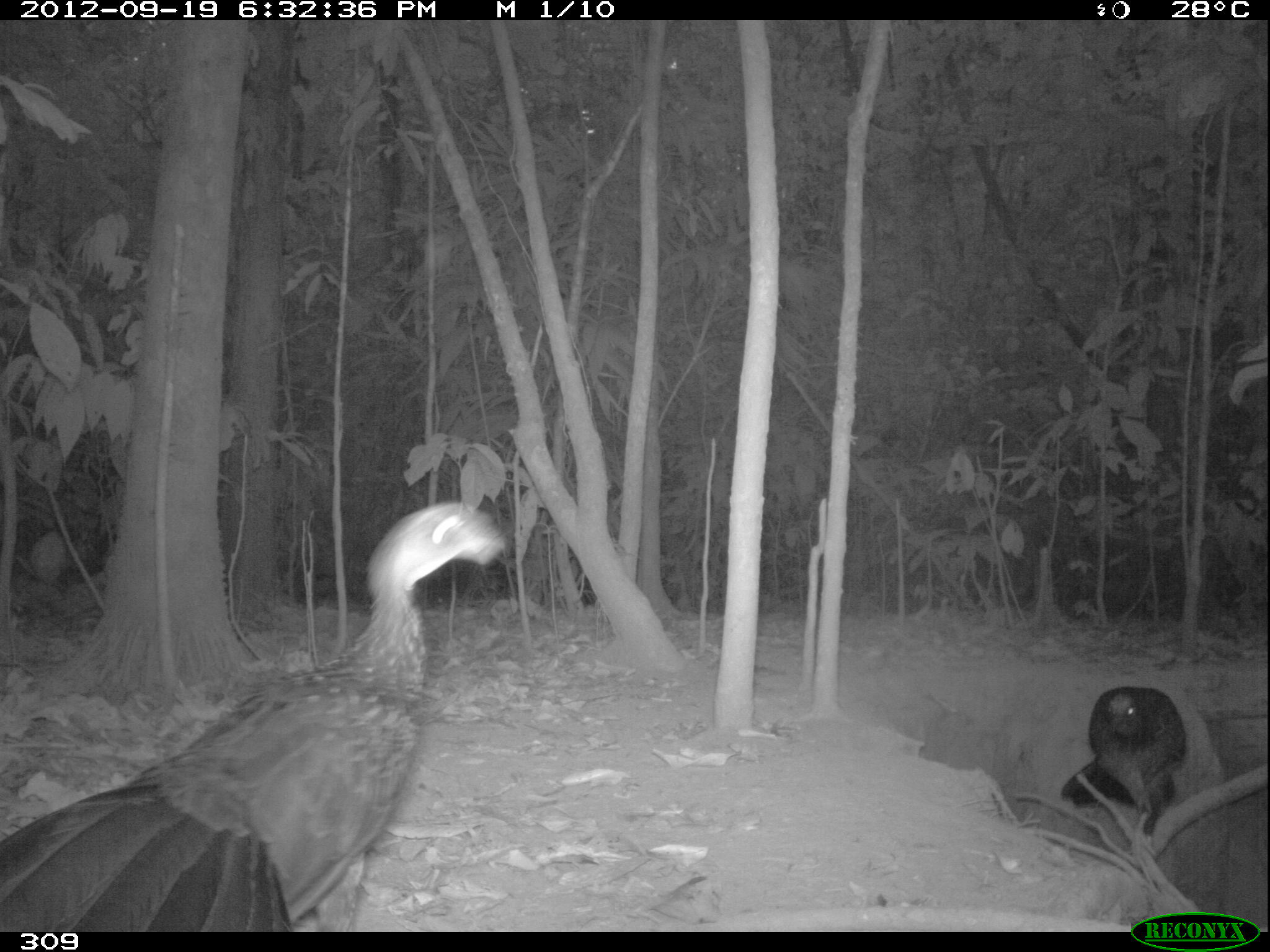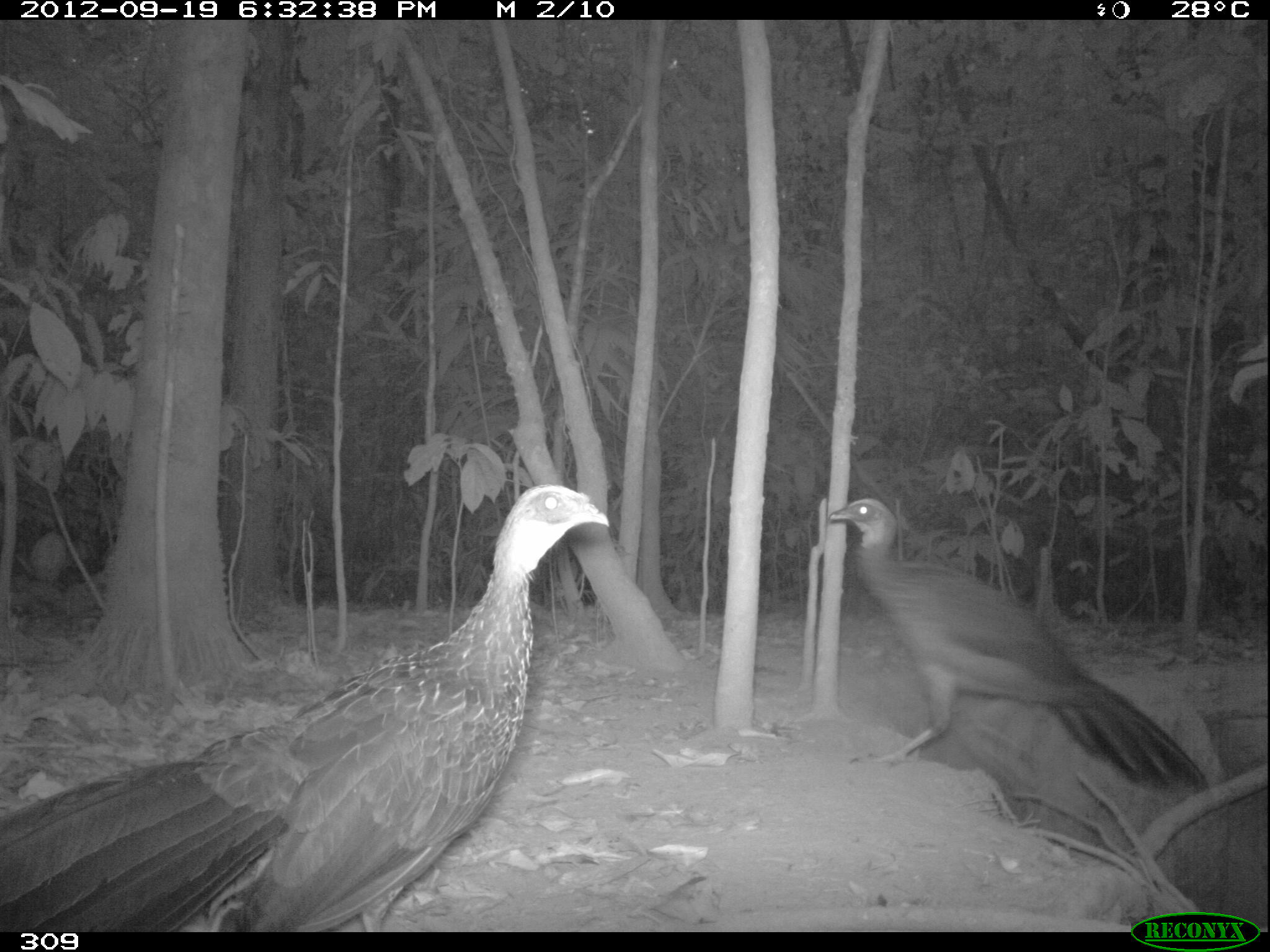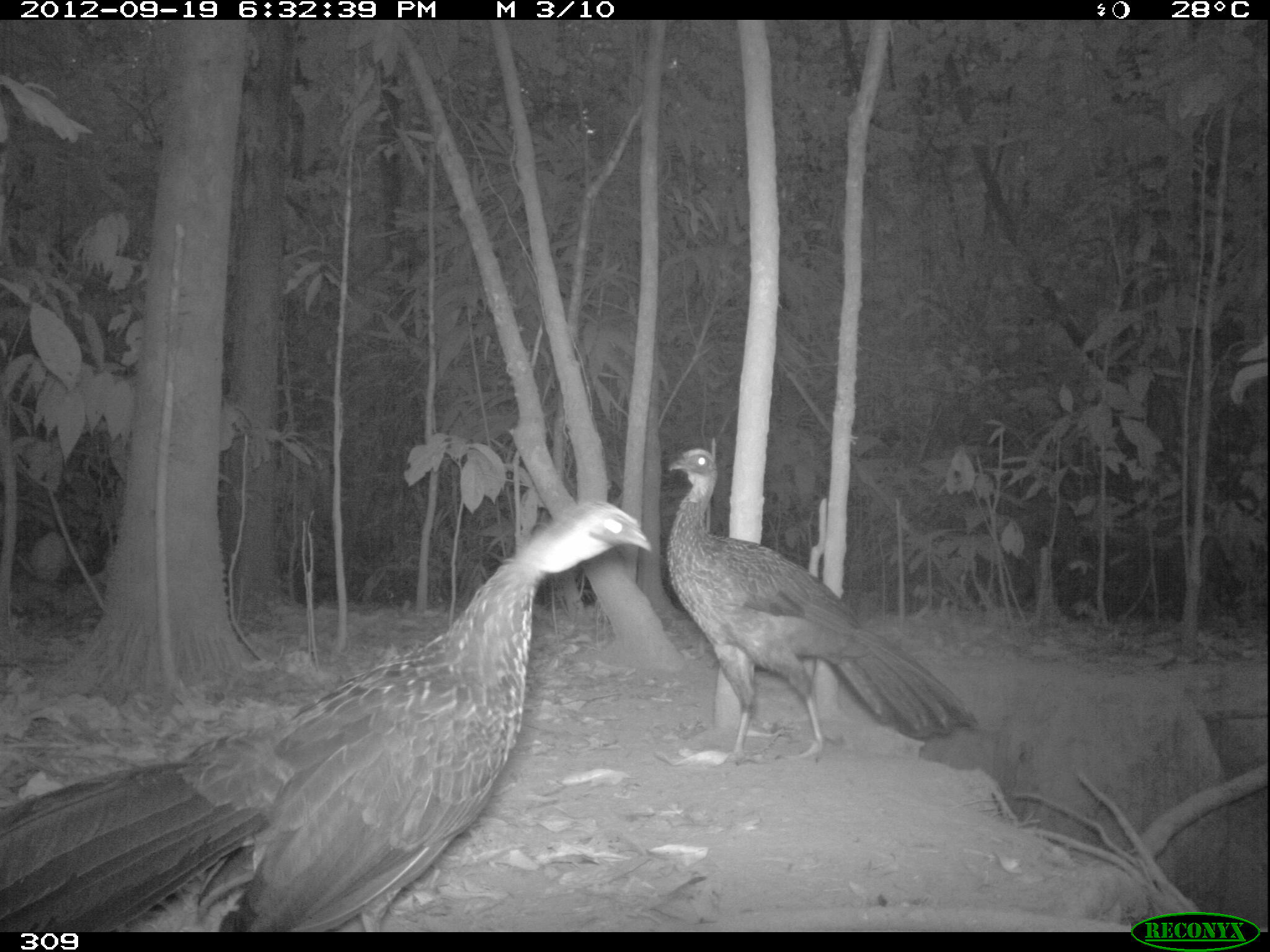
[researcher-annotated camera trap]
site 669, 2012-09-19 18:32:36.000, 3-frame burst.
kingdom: Animalia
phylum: Chordata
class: Aves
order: Galliformes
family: Cracidae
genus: Penelope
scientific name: Penelope jacquacu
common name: spix's guan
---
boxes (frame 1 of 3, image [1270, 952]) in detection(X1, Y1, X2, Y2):
penelope jacquacu: detection(2, 498, 505, 927); detection(1061, 680, 1187, 832)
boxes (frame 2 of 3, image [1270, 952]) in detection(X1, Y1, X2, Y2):
penelope jacquacu: detection(3, 483, 607, 928); detection(827, 496, 1207, 791)